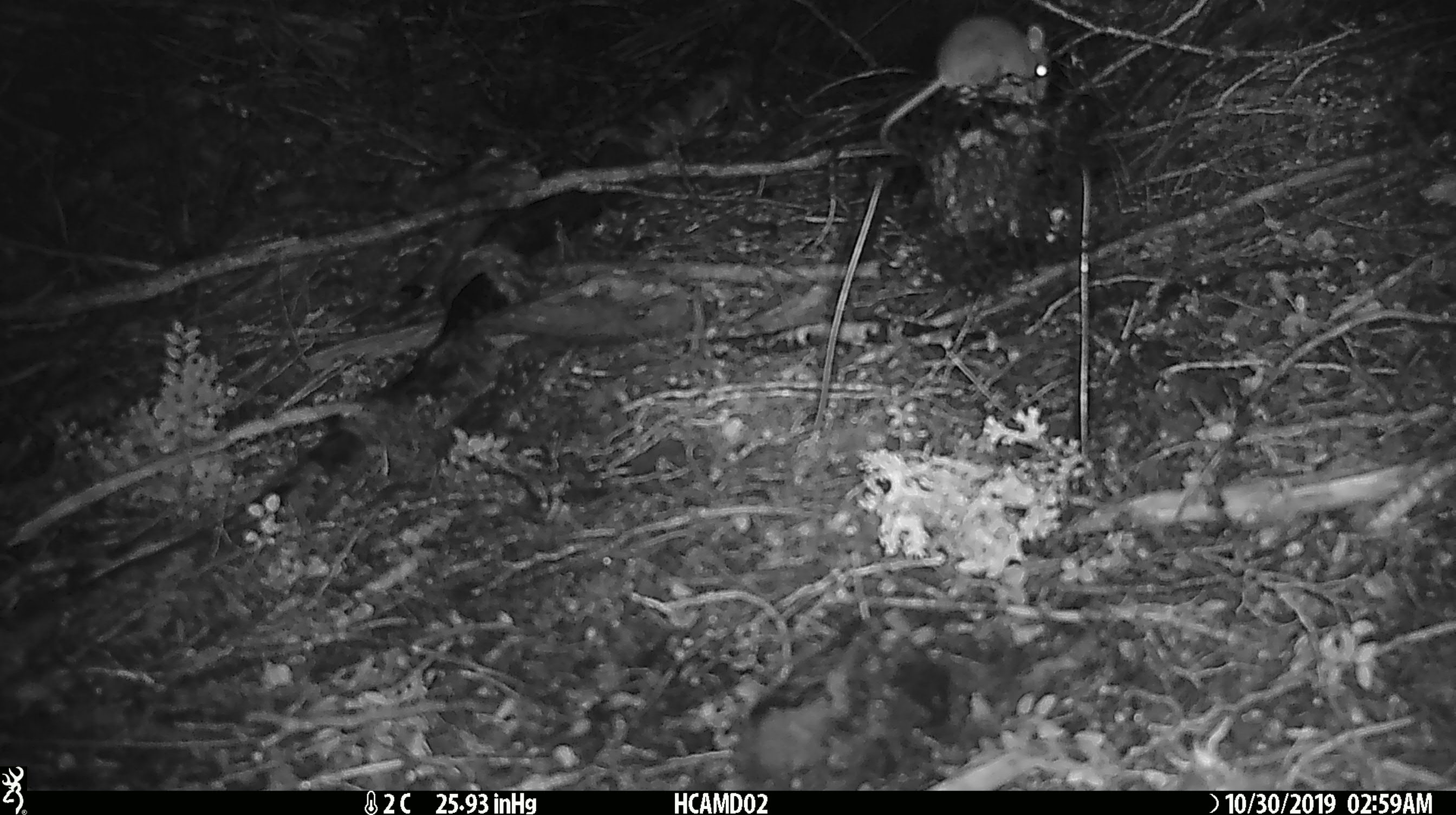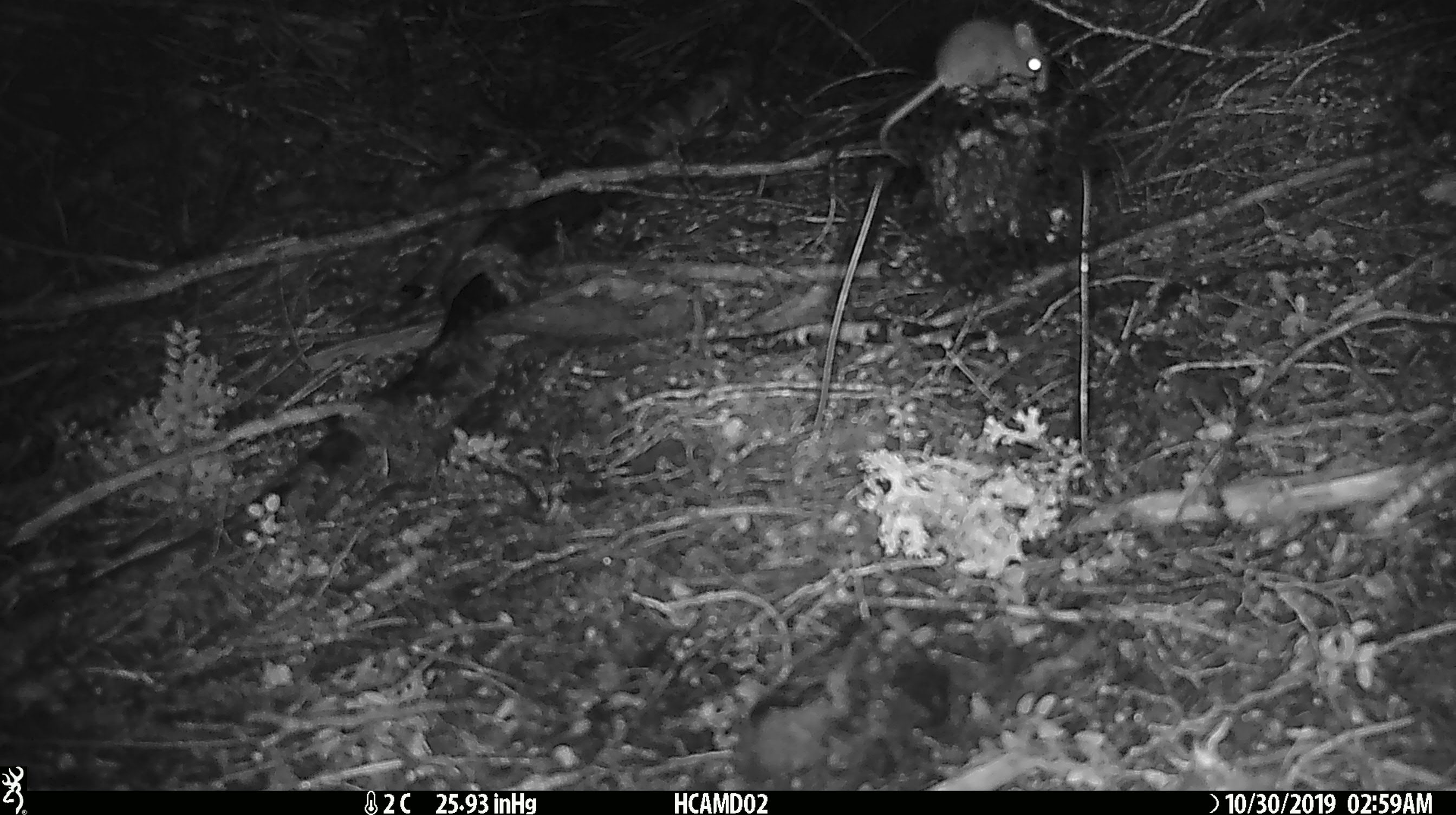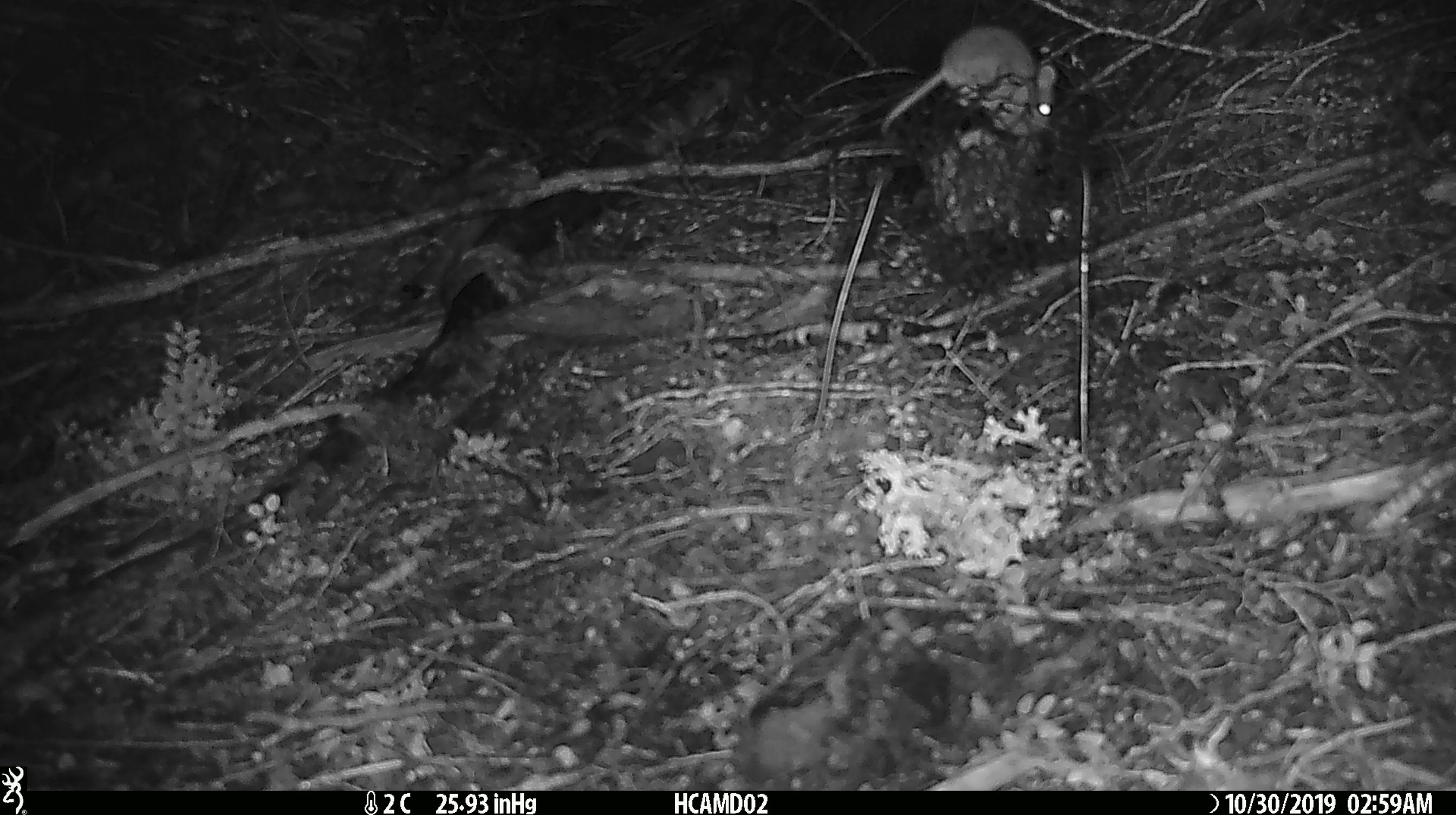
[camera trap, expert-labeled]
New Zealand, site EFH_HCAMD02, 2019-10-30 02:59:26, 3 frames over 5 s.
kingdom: Animalia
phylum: Chordata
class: Mammalia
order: Rodentia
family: Muridae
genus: Mus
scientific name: Mus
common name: mouse